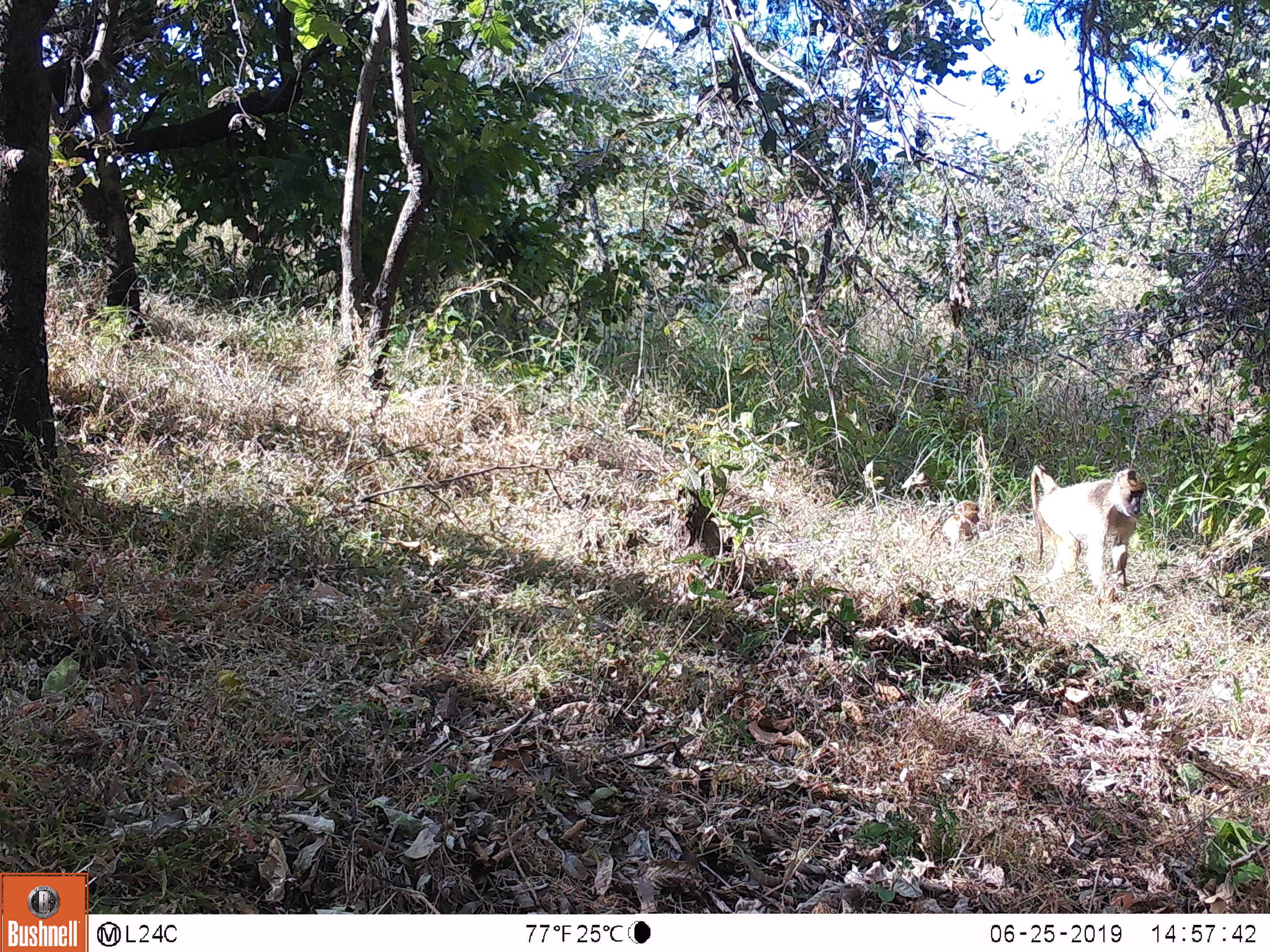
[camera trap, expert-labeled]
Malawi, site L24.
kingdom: Animalia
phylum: Chordata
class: Mammalia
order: Primates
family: Cercopithecidae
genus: Papio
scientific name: Papio cynocephalus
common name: yellow baboon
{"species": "yellow baboon (Papio cynocephalus)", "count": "1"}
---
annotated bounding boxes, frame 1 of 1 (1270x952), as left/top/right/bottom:
yellow baboon: 1017/453/1148/600